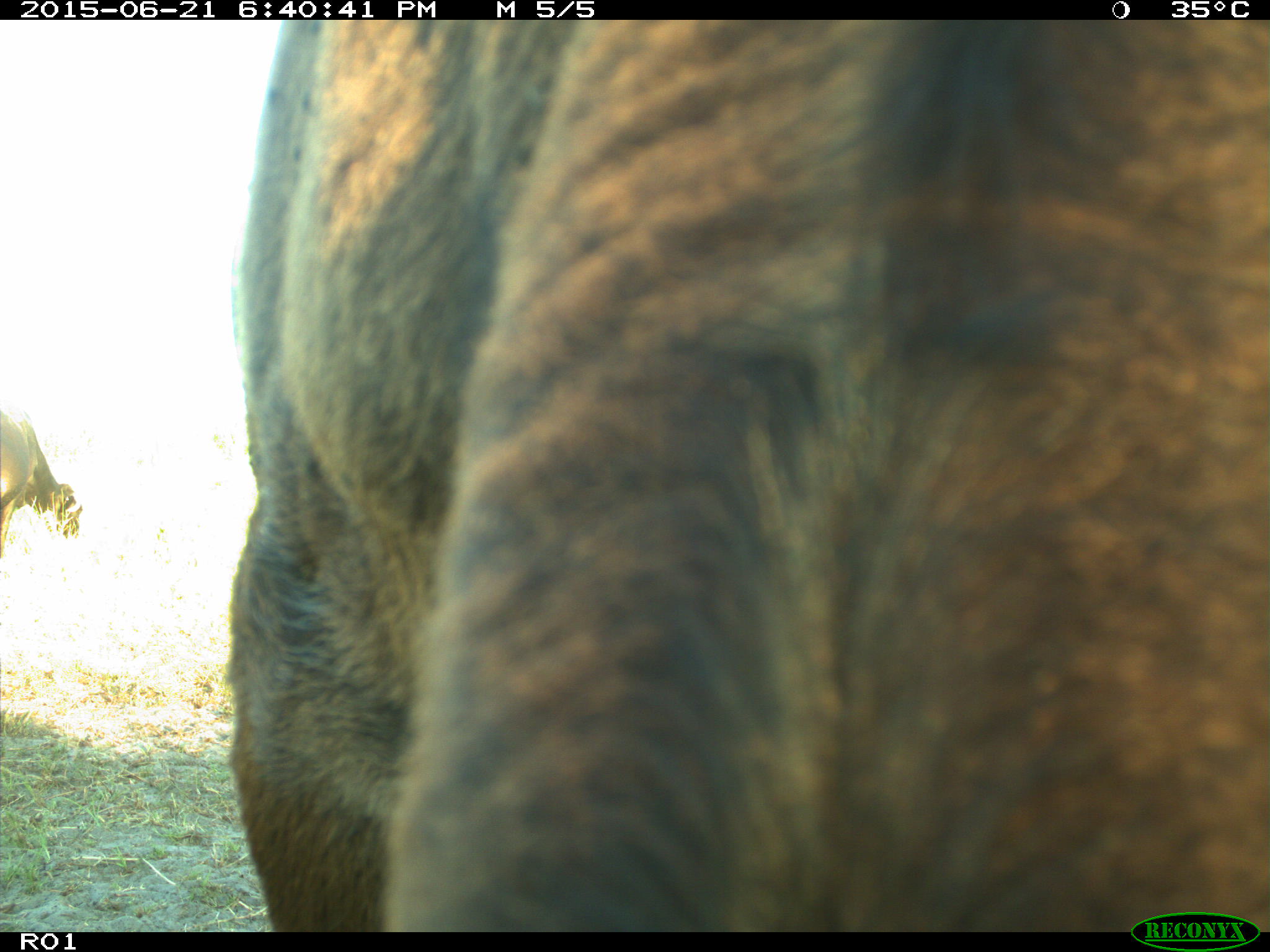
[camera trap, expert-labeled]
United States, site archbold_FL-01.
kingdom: Animalia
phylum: Chordata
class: Mammalia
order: Artiodactyla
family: Bovidae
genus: Bos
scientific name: Bos taurus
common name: domestic cow